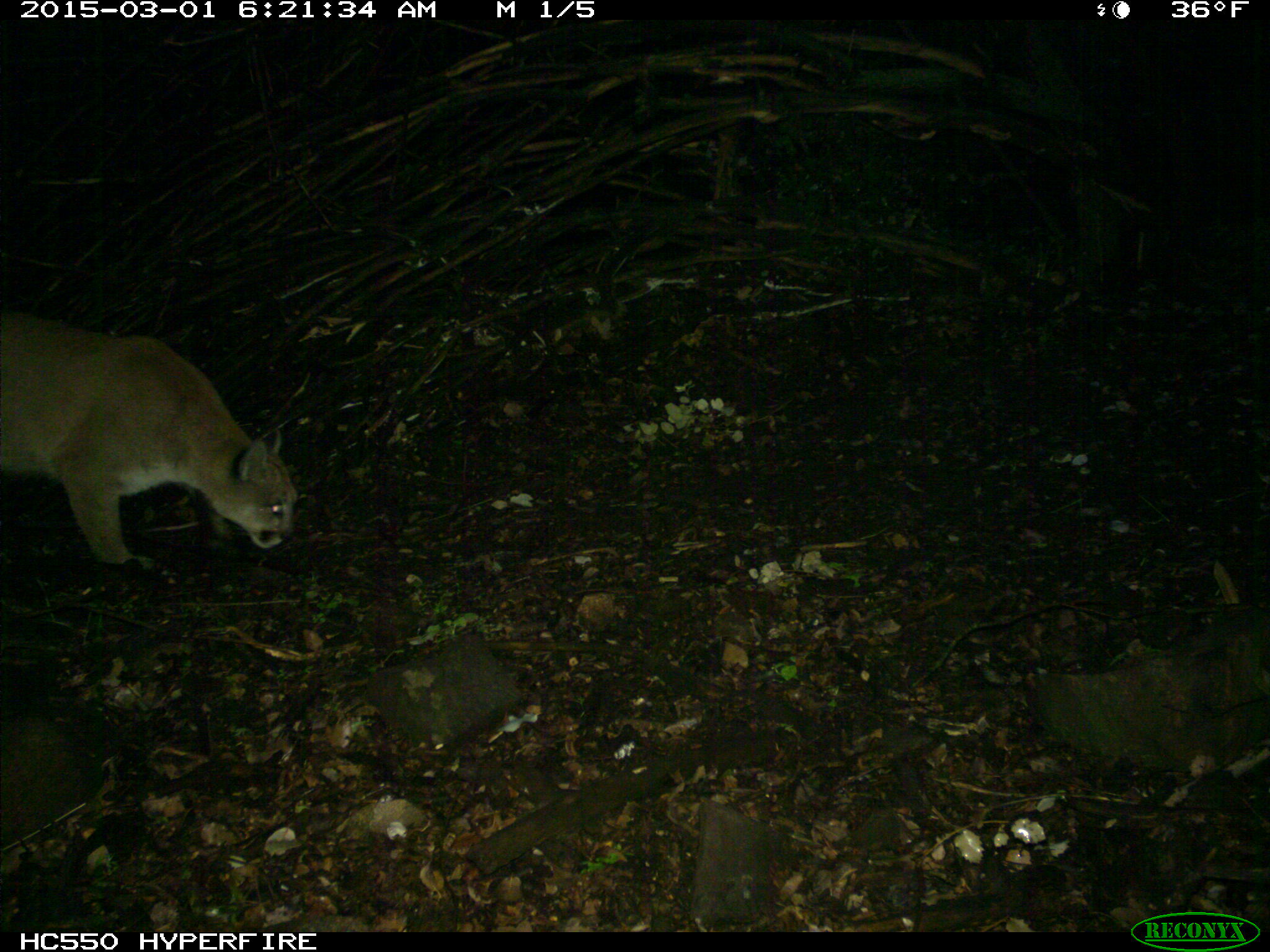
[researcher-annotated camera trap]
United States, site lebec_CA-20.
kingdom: Animalia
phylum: Chordata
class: Mammalia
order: Carnivora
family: Felidae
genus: Puma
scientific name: Puma concolor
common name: mountain lion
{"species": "Puma concolor (mountain lion)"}